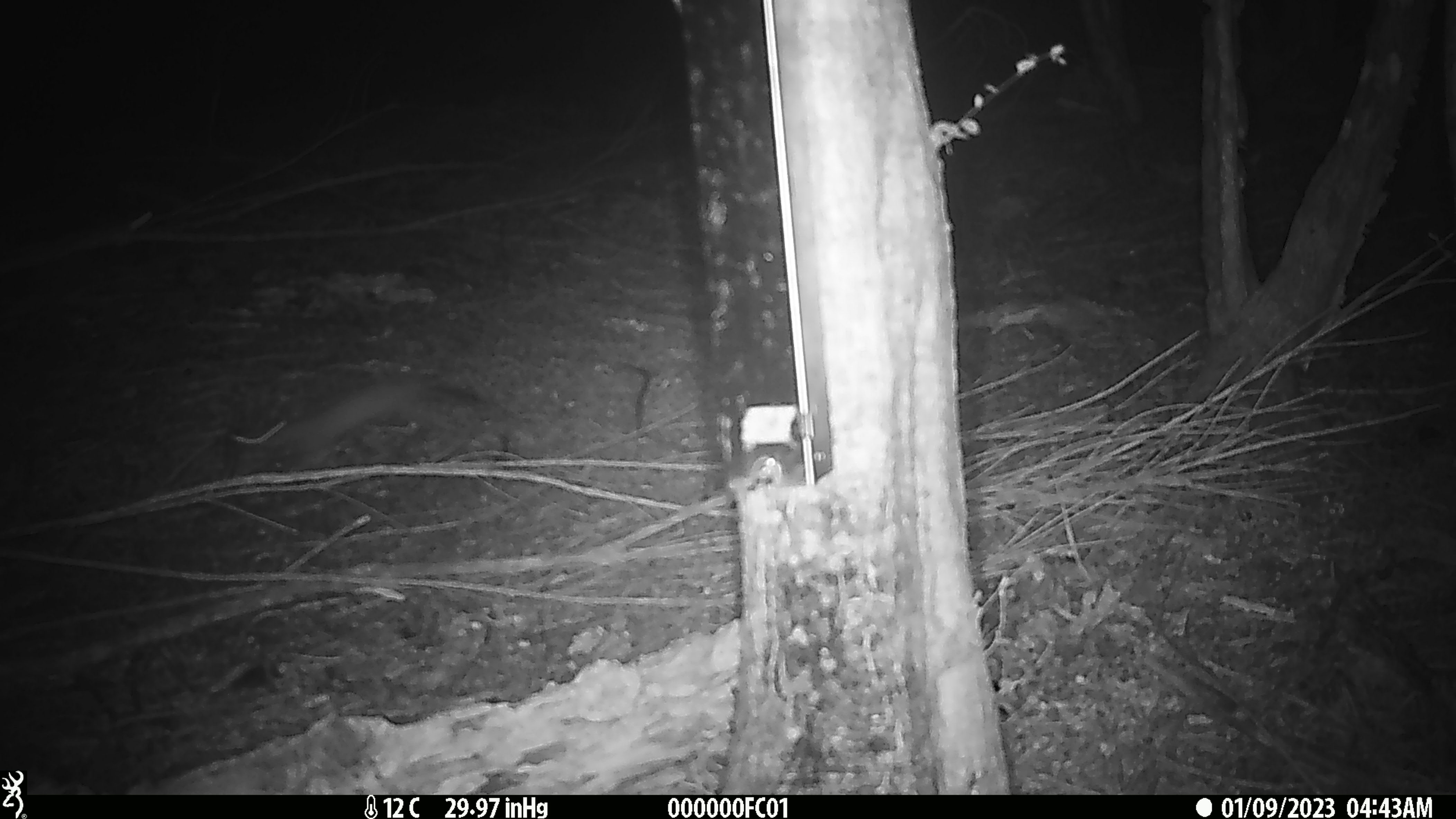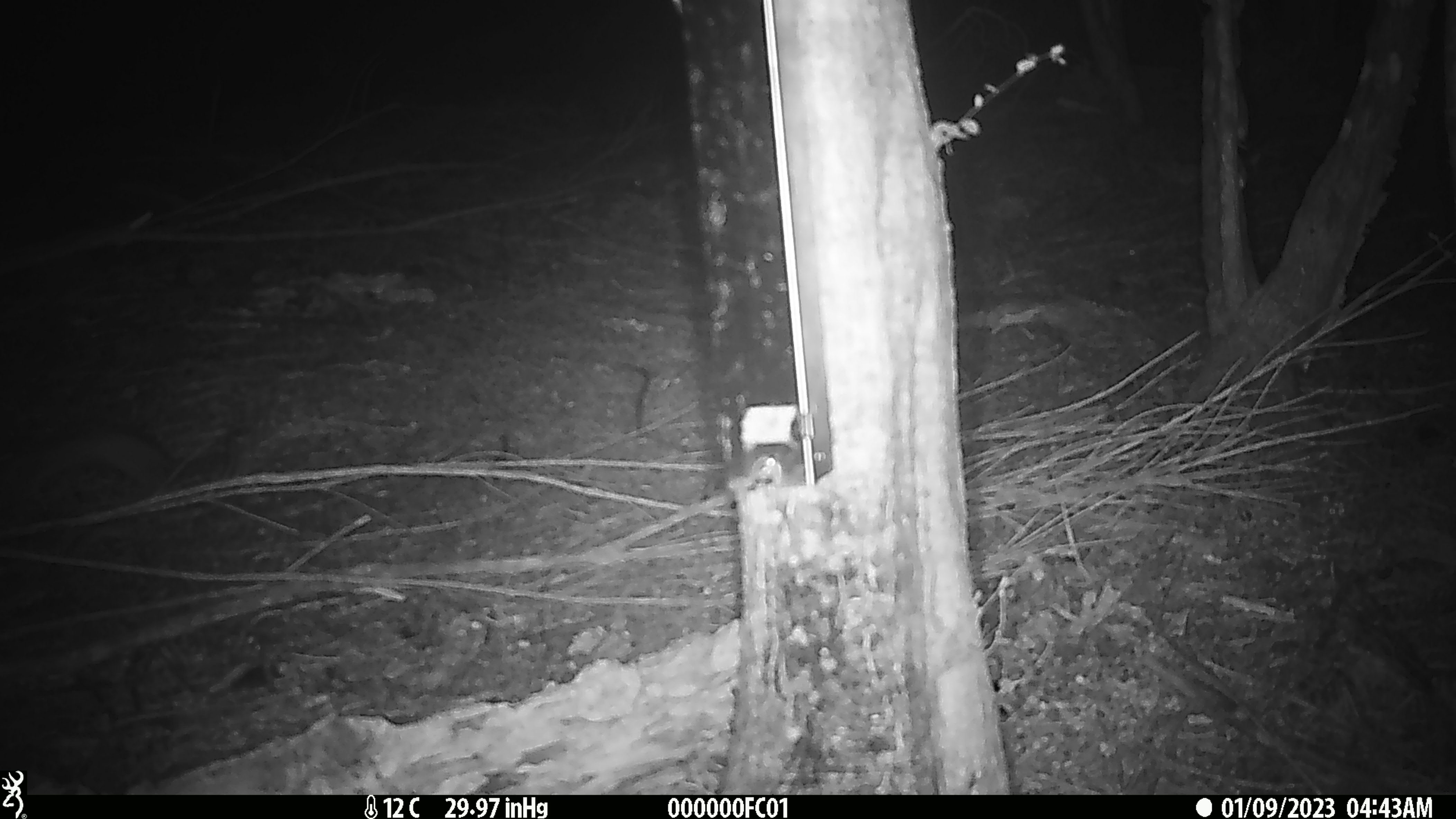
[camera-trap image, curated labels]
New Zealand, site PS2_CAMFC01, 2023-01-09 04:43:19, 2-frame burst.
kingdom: Animalia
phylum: Chordata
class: Mammalia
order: Carnivora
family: Mustelidae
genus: Mustela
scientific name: Mustela erminea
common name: stoat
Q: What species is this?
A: Stoat (Mustela erminea).